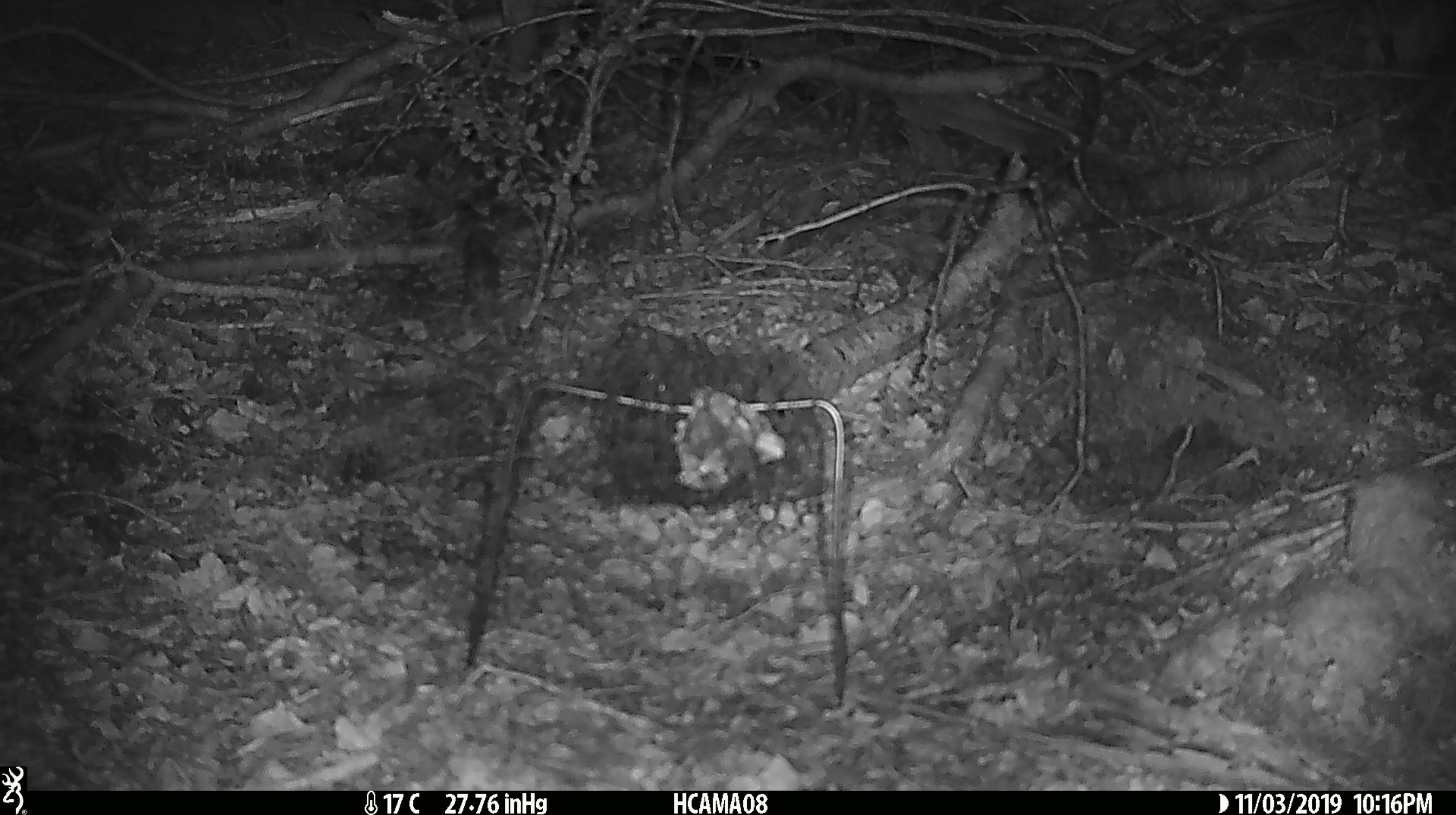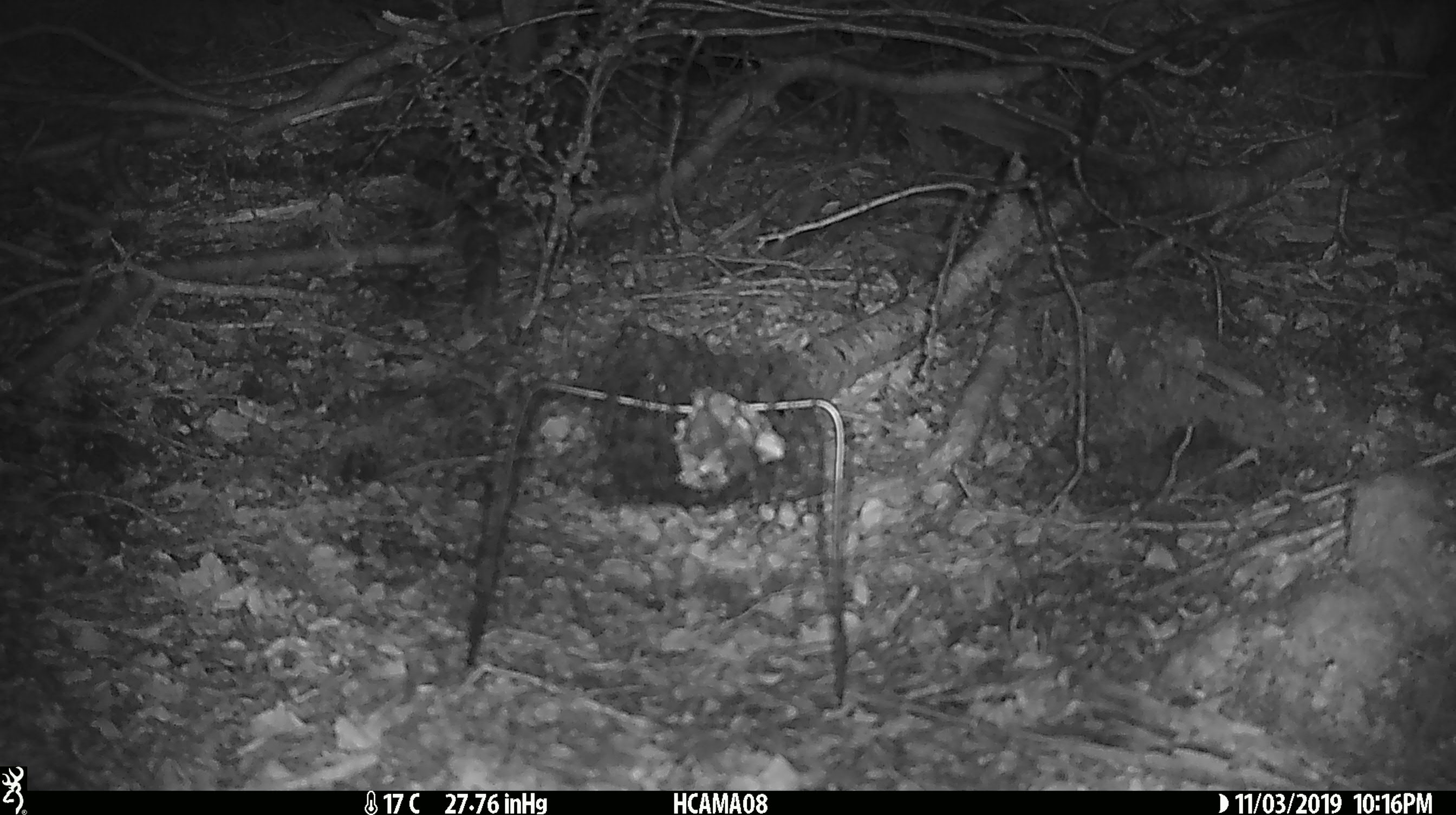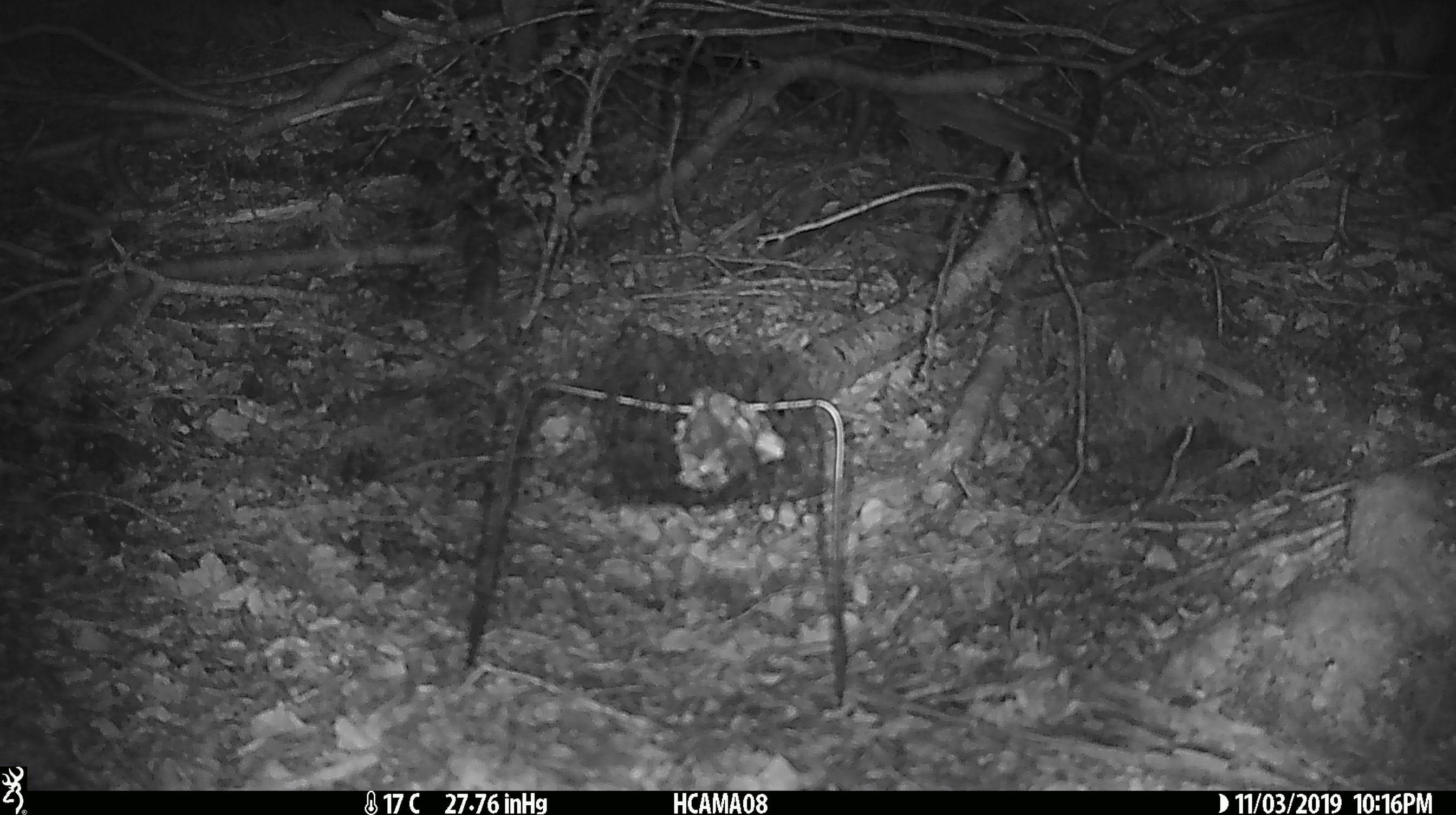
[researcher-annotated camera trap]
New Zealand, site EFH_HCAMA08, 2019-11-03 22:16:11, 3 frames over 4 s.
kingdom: Animalia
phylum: Chordata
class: Mammalia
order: Rodentia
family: Muridae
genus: Mus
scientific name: Mus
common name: mouse